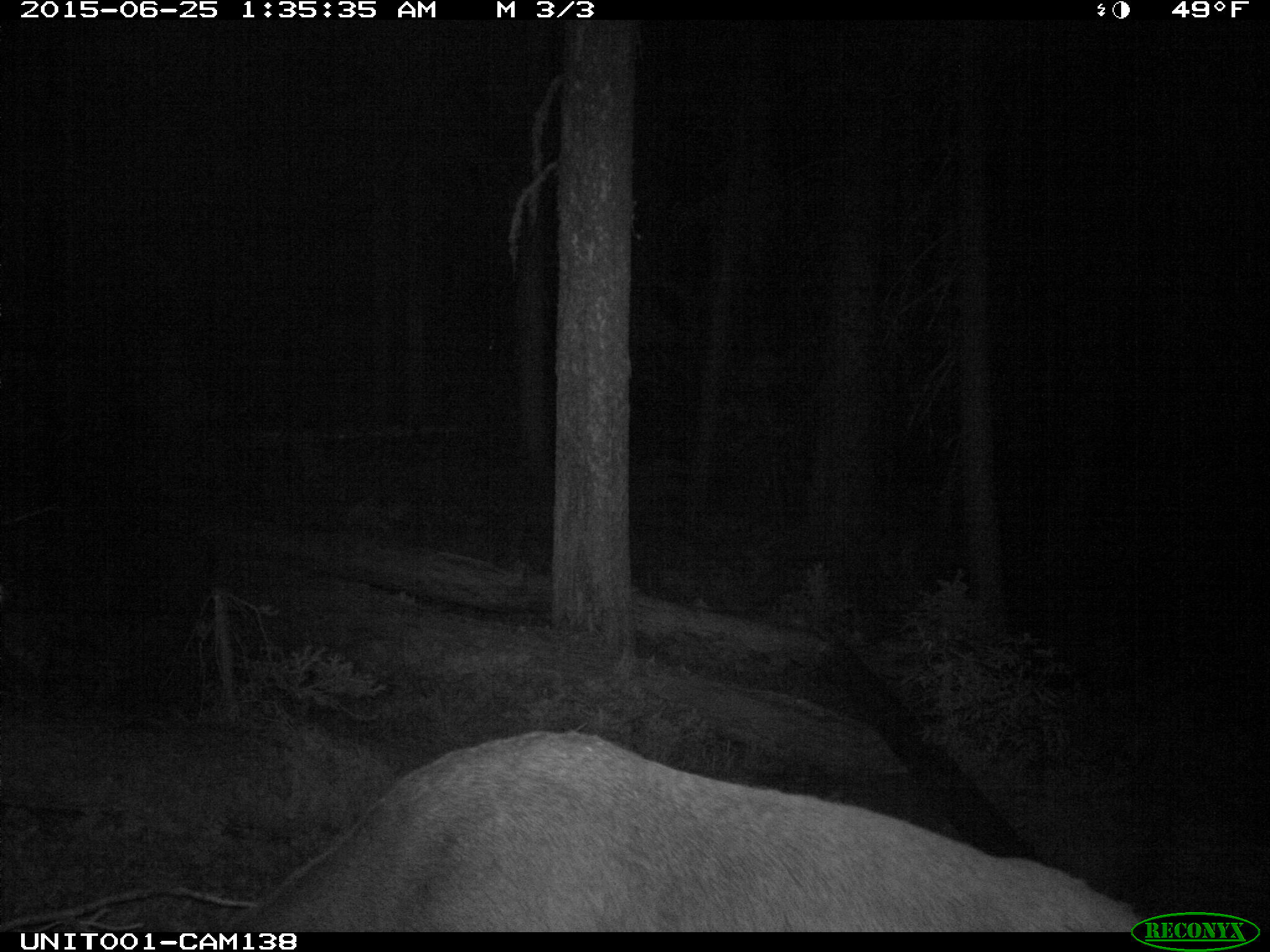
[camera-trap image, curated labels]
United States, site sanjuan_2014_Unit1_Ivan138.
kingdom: Animalia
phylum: Chordata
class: Mammalia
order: Artiodactyla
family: Cervidae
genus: Cervus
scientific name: Cervus elaphus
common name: red deer